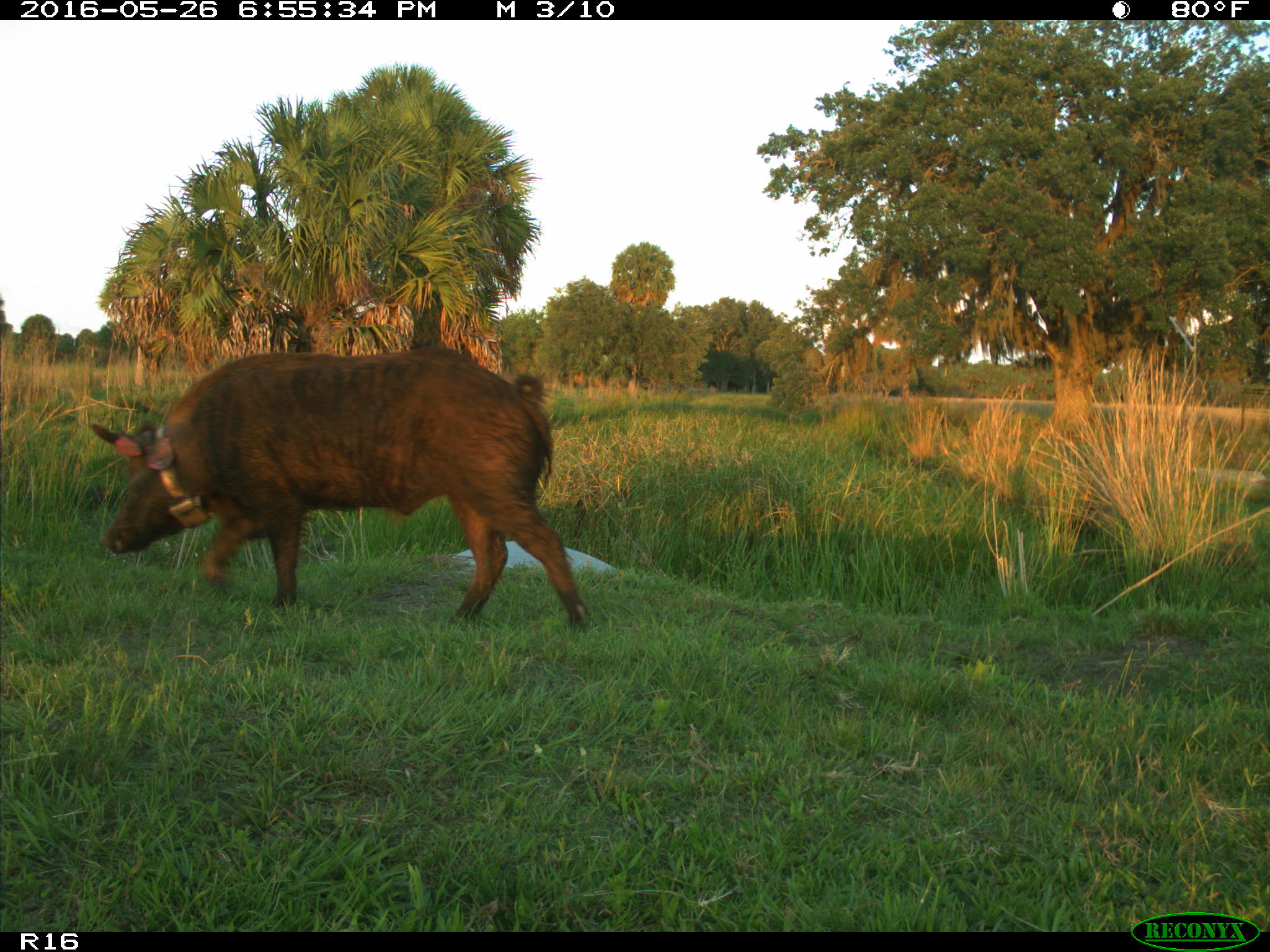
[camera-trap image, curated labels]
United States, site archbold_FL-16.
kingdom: Animalia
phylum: Chordata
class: Mammalia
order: Artiodactyla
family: Suidae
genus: Sus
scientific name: Sus scrofa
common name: wild boar